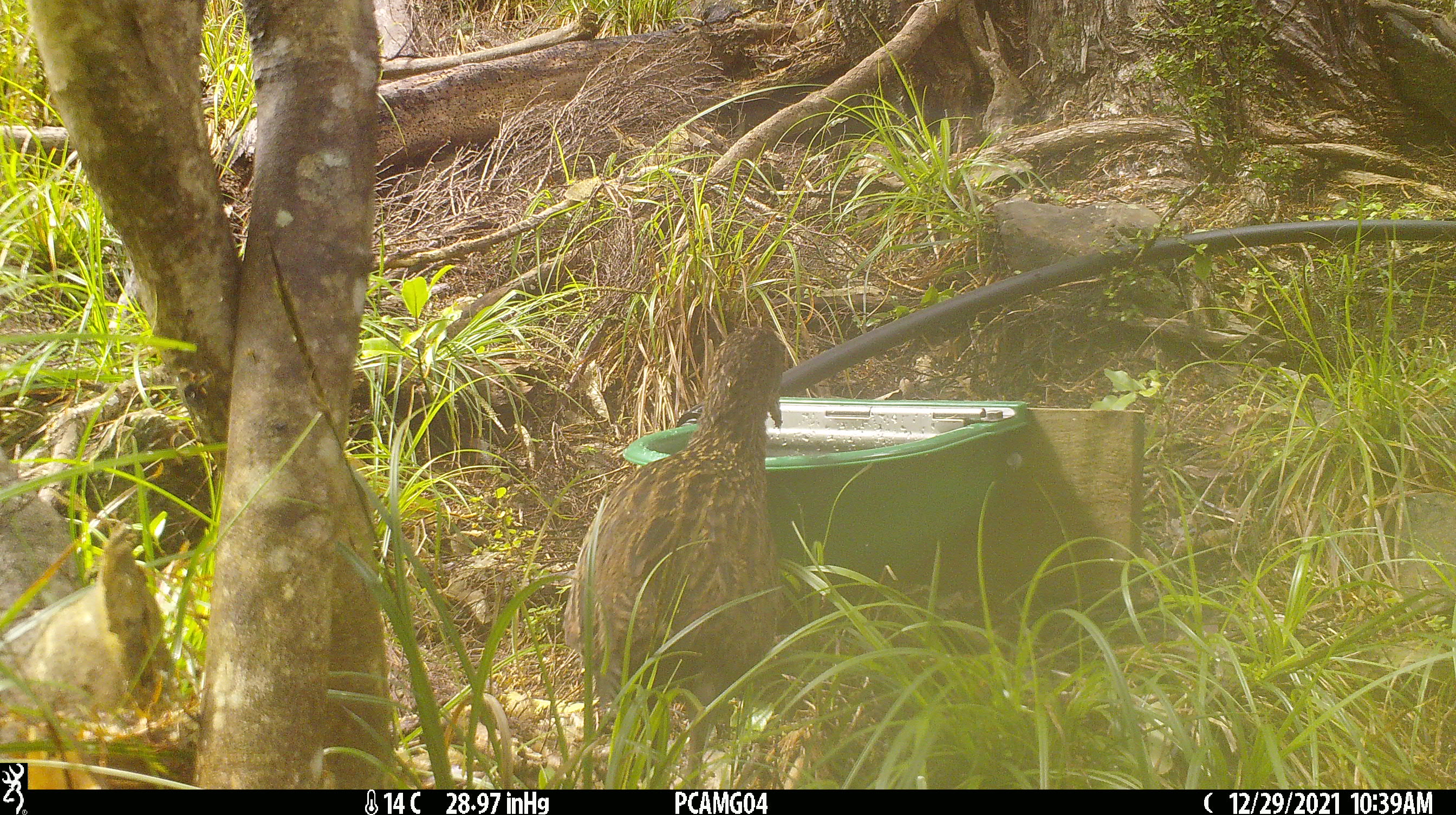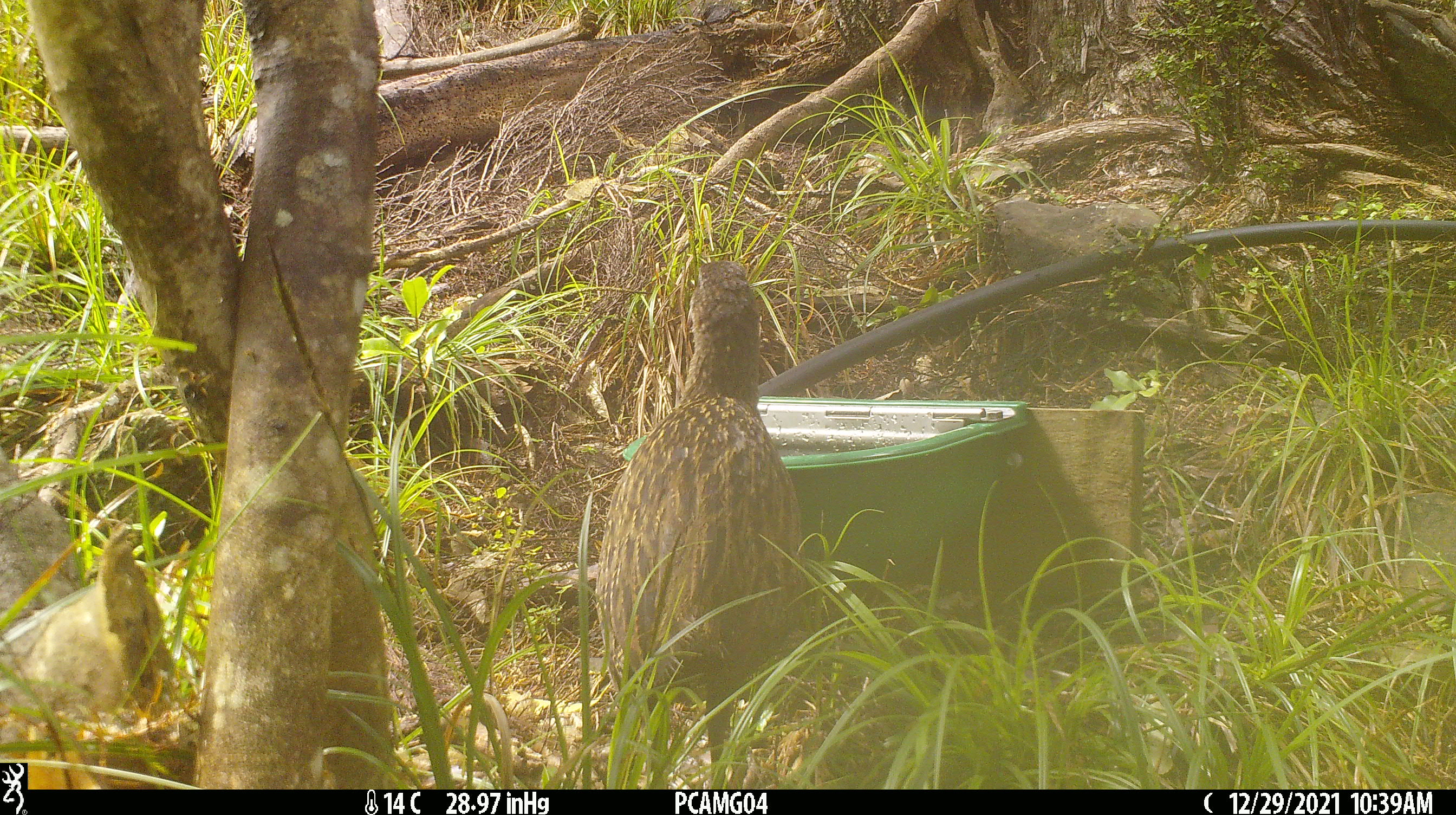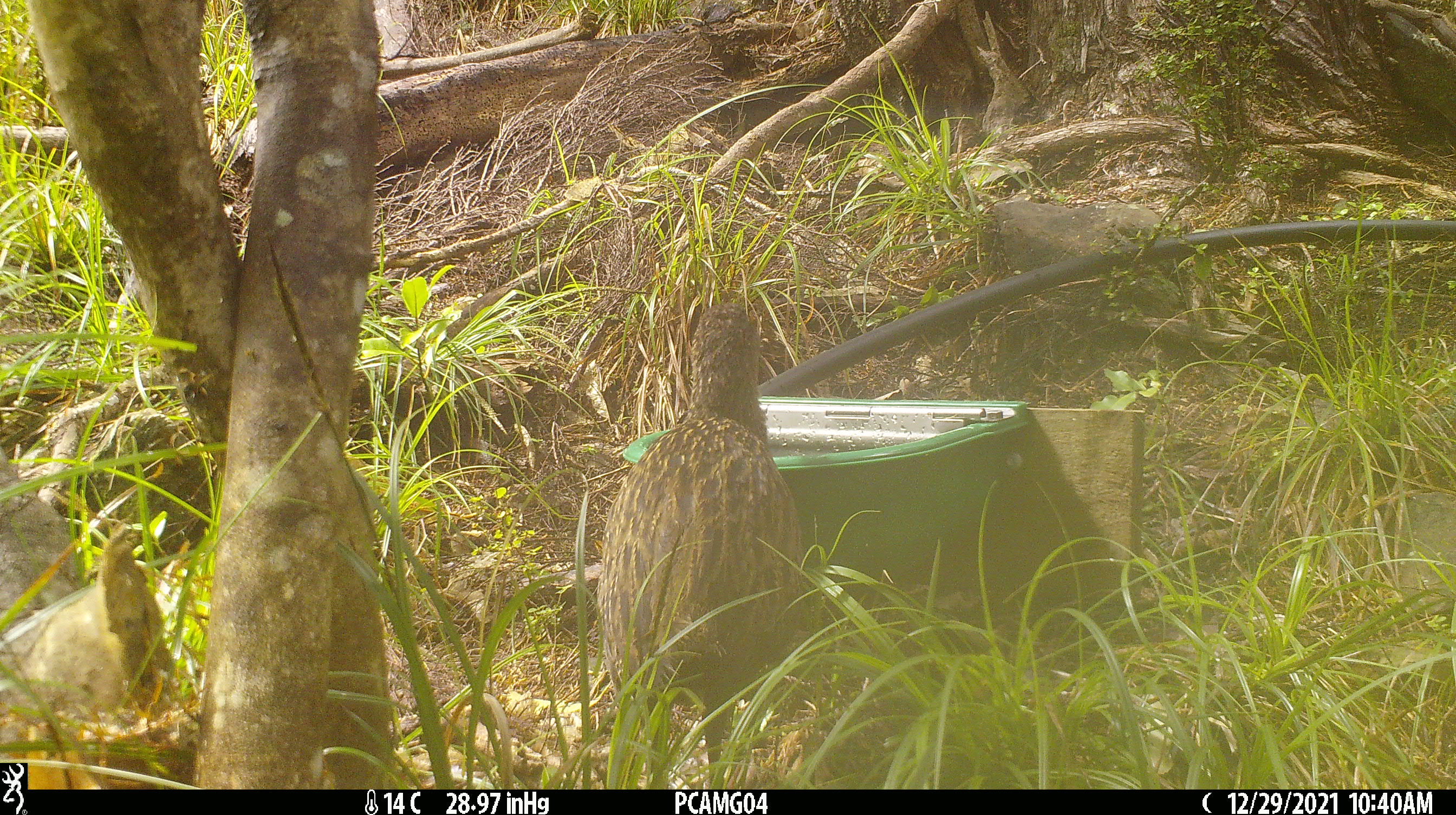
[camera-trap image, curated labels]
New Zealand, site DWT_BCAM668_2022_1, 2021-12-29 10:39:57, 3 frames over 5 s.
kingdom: Animalia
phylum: Chordata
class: Aves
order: Gruiformes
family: Rallidae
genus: Gallirallus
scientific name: Gallirallus australis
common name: weka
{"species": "weka (Gallirallus australis)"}